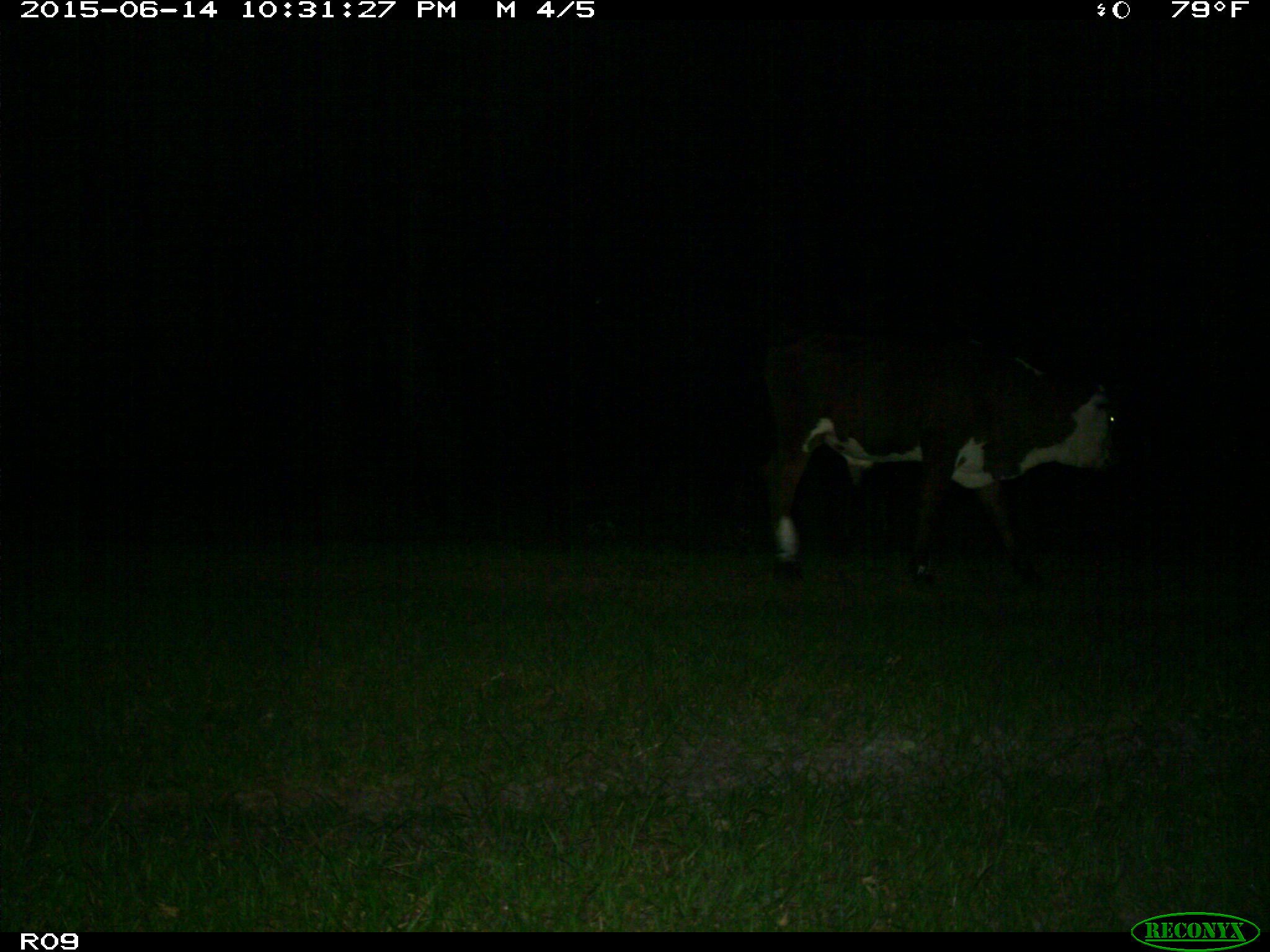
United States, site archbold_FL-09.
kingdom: Animalia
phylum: Chordata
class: Mammalia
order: Artiodactyla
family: Bovidae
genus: Bos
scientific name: Bos taurus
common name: domestic cow